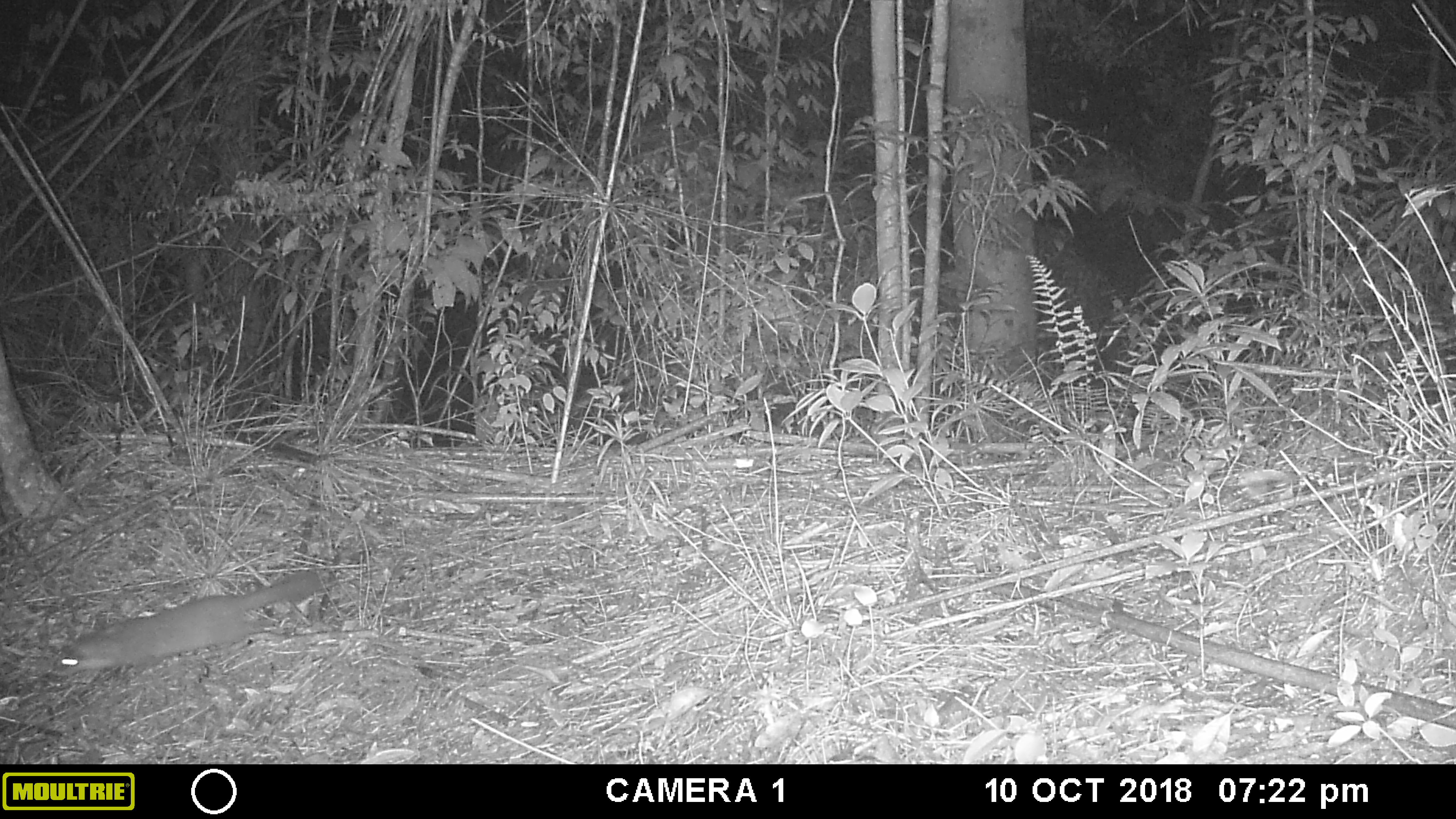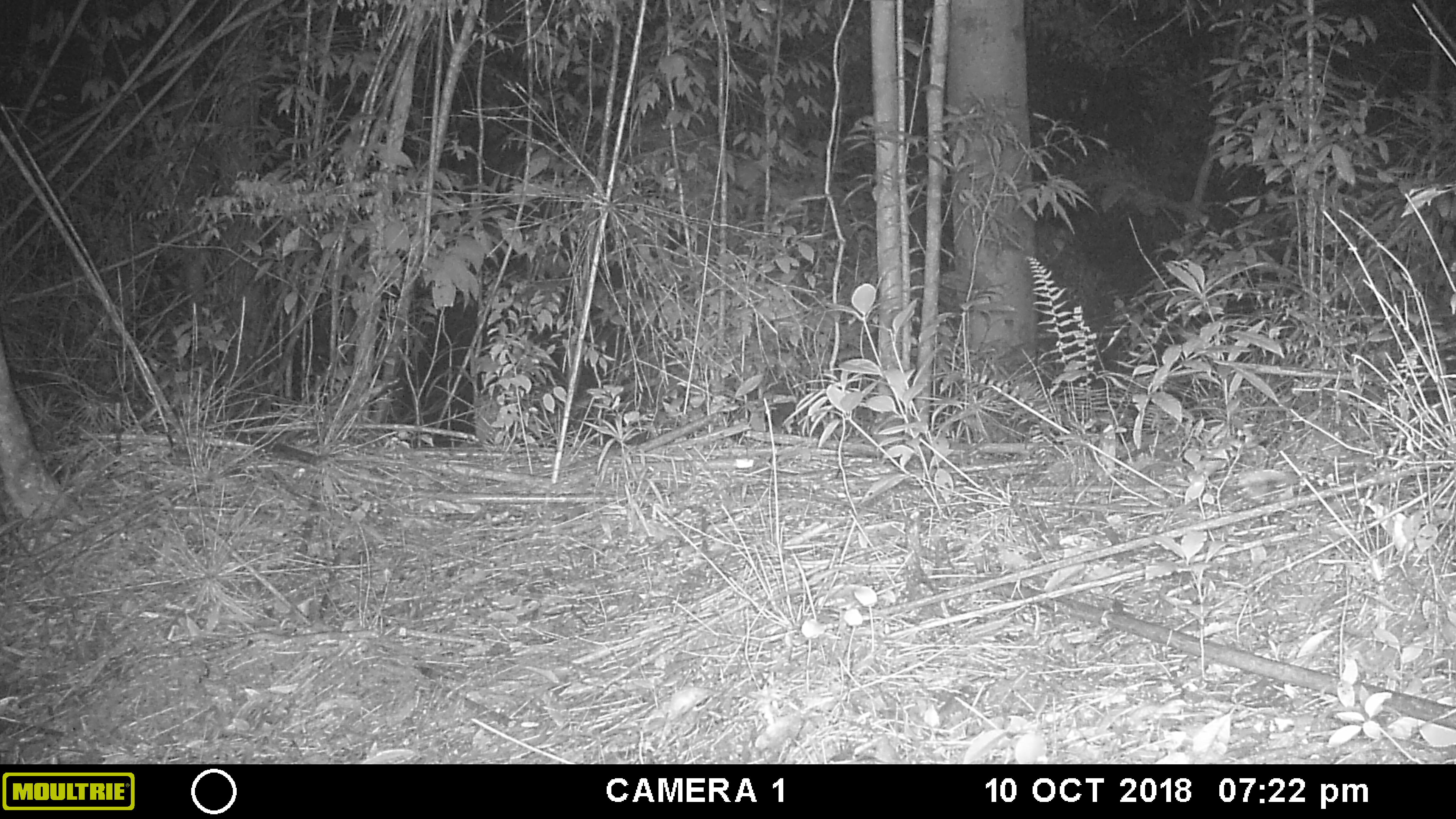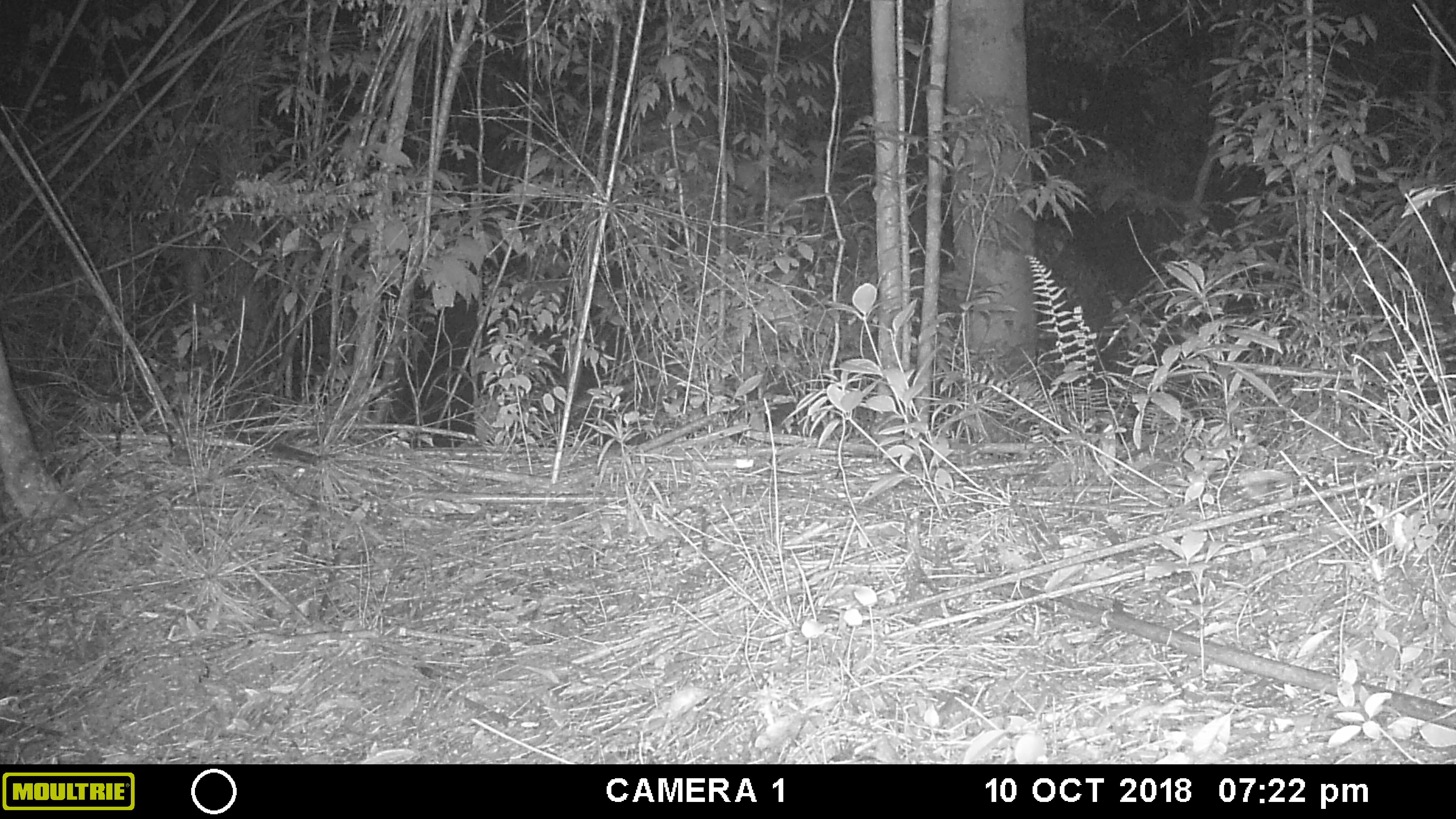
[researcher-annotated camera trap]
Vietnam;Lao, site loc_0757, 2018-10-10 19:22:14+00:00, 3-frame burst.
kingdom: Animalia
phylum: Chordata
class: Mammalia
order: Carnivora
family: Mustelidae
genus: Melogale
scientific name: Melogale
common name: ferret badger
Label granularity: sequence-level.